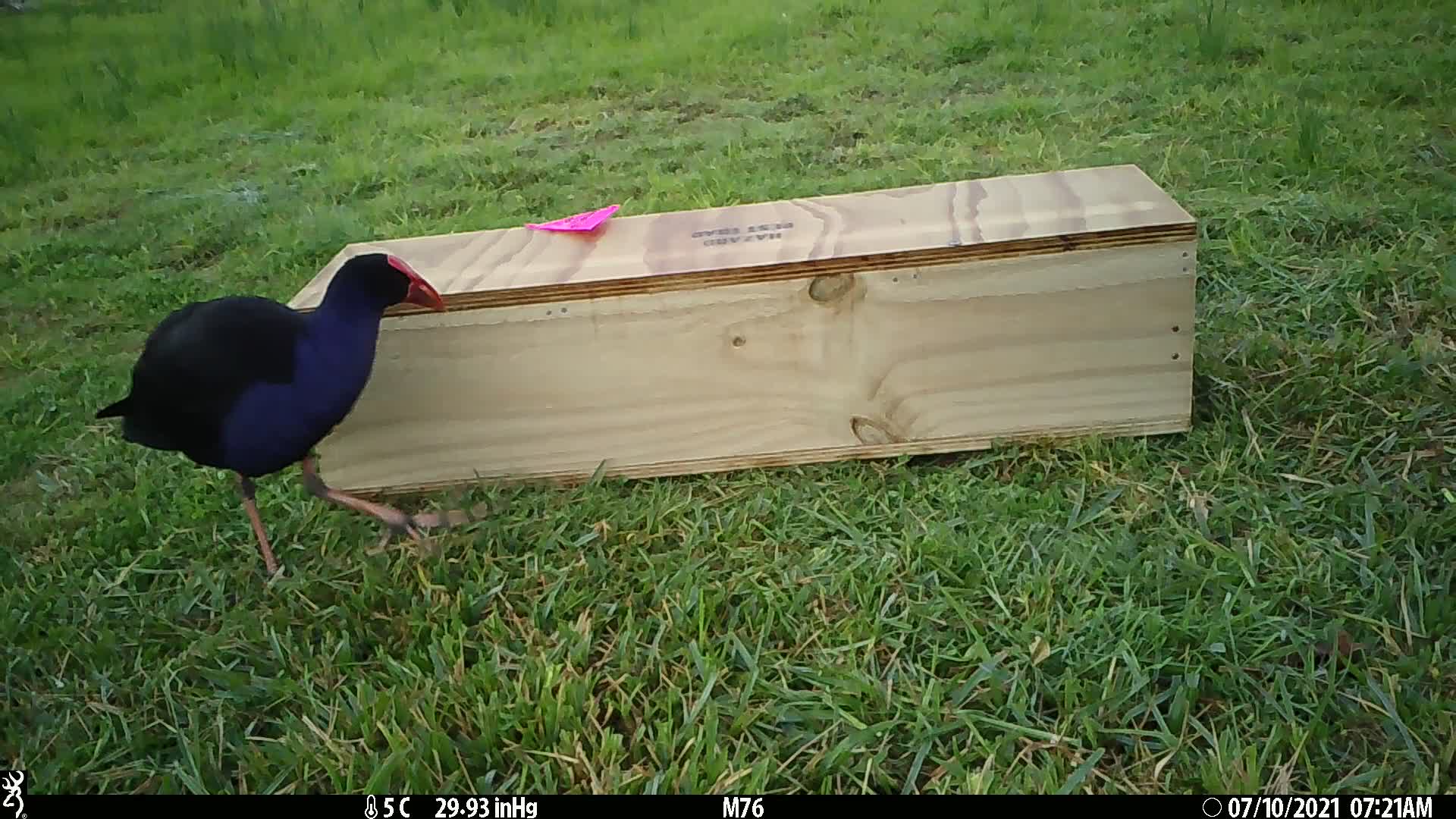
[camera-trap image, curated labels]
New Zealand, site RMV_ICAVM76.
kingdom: Animalia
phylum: Chordata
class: Aves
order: Gruiformes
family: Rallidae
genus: Porphyrio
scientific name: Porphyrio melanotus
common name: australasian swamphen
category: pukeko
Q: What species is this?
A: Pukeko (australasian swamphen) (Porphyrio melanotus).